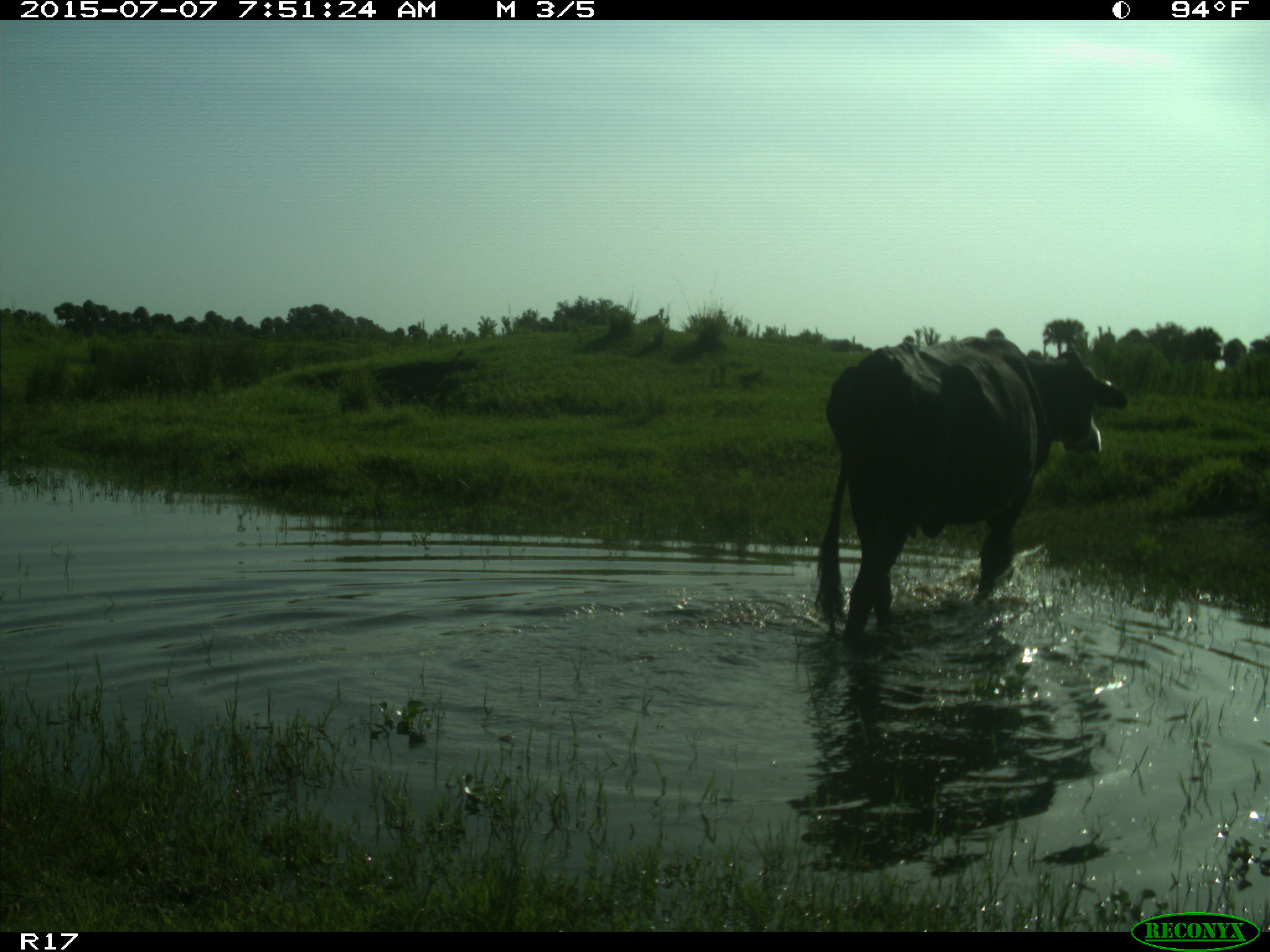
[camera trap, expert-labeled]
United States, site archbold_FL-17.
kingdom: Animalia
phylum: Chordata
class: Mammalia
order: Artiodactyla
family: Bovidae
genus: Bos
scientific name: Bos taurus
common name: domestic cow